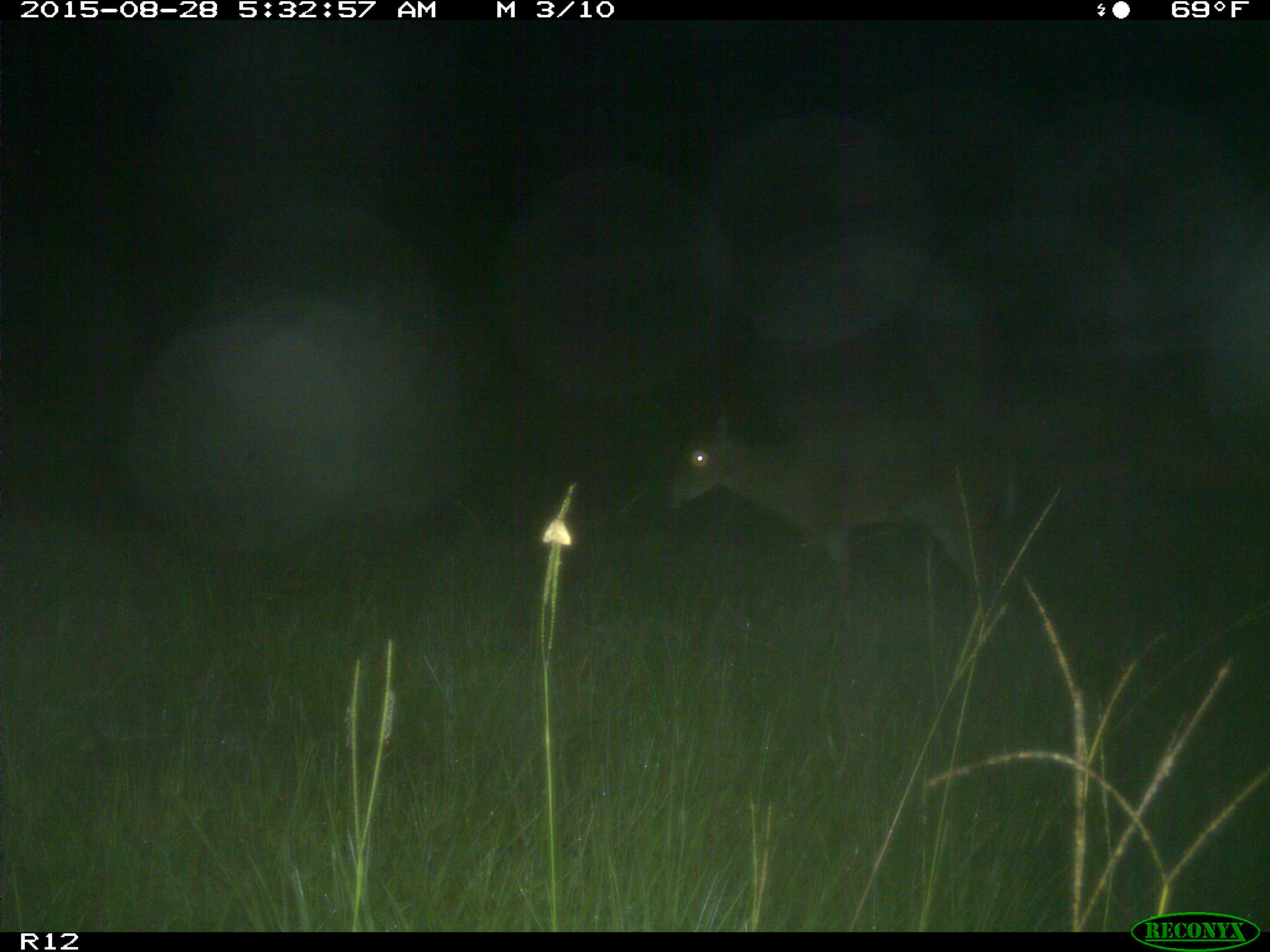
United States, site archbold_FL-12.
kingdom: Animalia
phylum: Chordata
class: Mammalia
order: Artiodactyla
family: Cervidae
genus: Odocoileus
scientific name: Odocoileus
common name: deer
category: unidentified deer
Unidentified deer (deer) (Odocoileus).